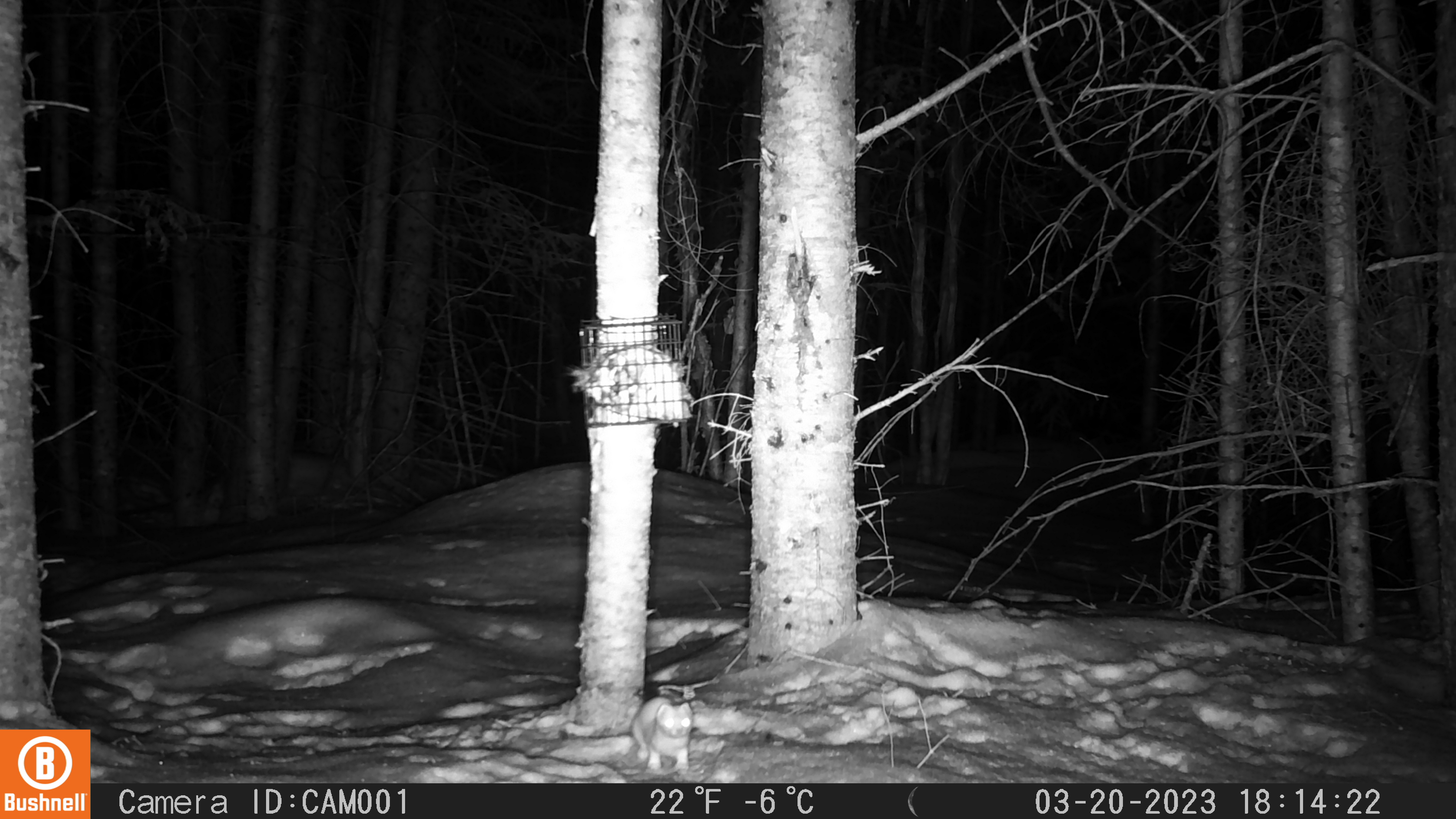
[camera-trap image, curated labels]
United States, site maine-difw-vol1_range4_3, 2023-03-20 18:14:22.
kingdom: Animalia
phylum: Chordata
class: Mammalia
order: Carnivora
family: Mustelidae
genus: Mustela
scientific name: Mustela richardsonii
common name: short-tailed weasel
Short-tailed weasel (Mustela richardsonii).